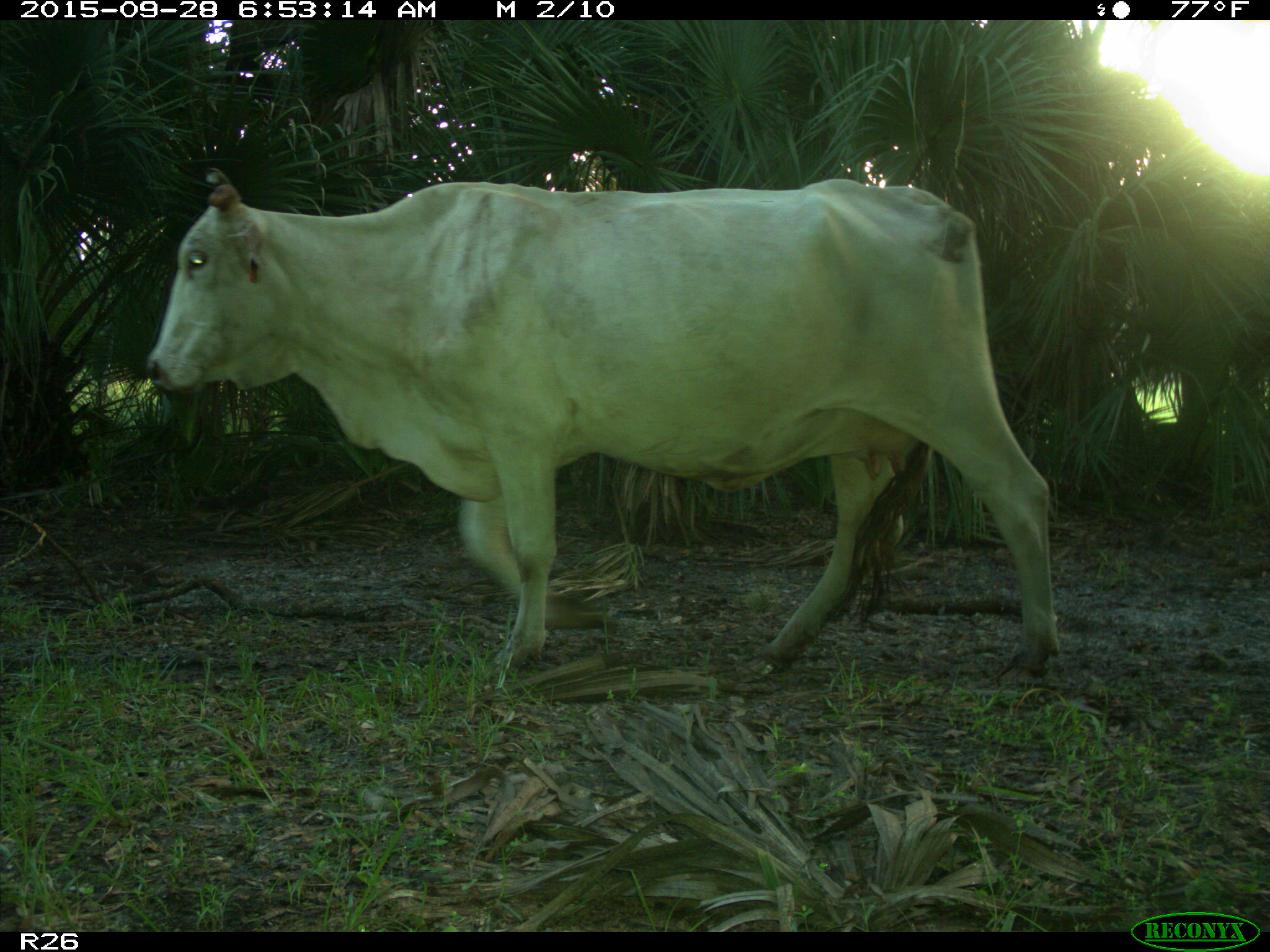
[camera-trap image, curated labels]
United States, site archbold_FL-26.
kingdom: Animalia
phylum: Chordata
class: Mammalia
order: Artiodactyla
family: Bovidae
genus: Bos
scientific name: Bos taurus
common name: domestic cow